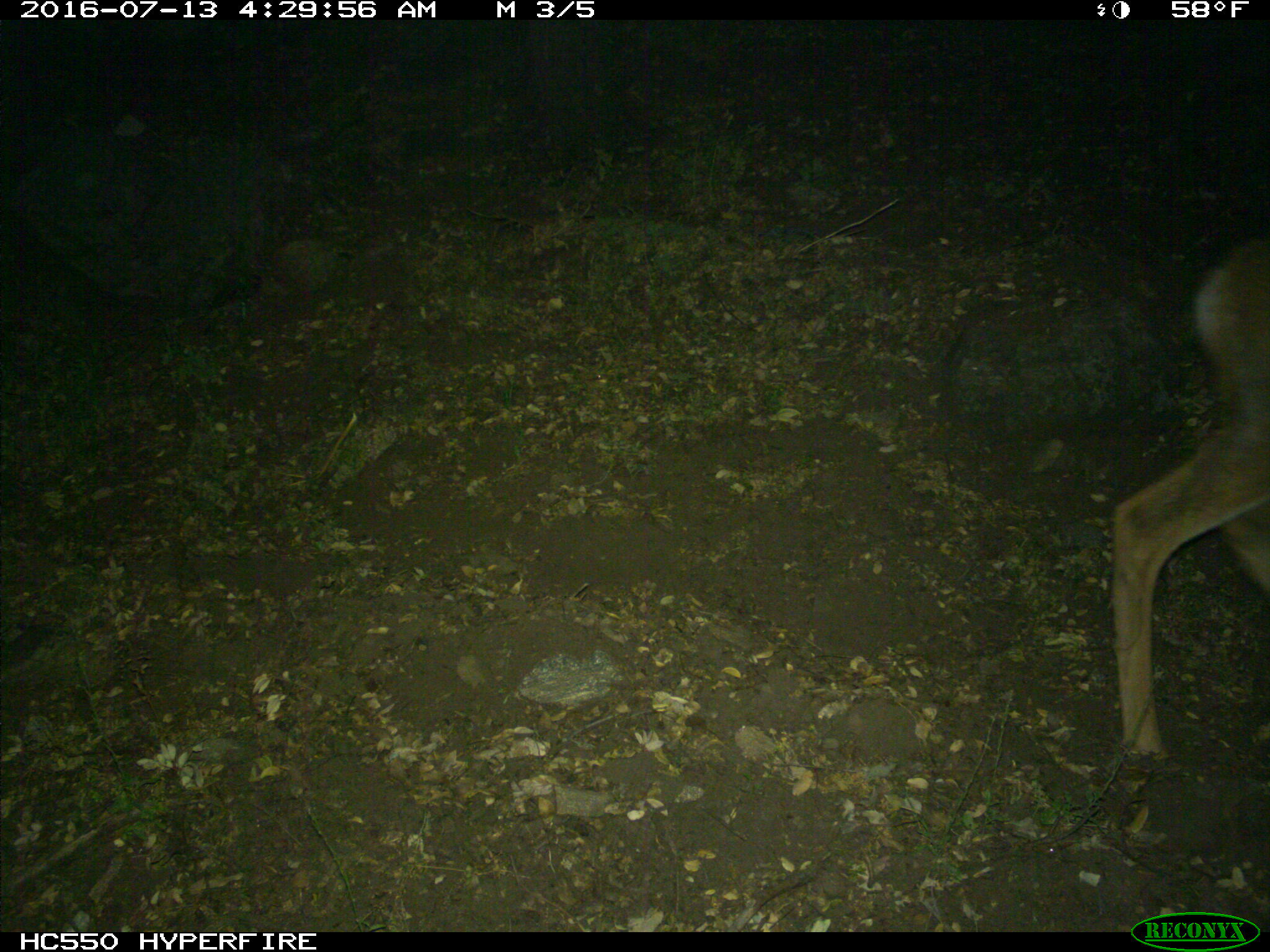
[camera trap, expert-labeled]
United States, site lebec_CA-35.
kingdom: Animalia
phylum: Chordata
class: Mammalia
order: Artiodactyla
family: Cervidae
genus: Odocoileus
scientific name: Odocoileus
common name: deer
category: unidentified deer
Unidentified deer (deer) (Odocoileus).